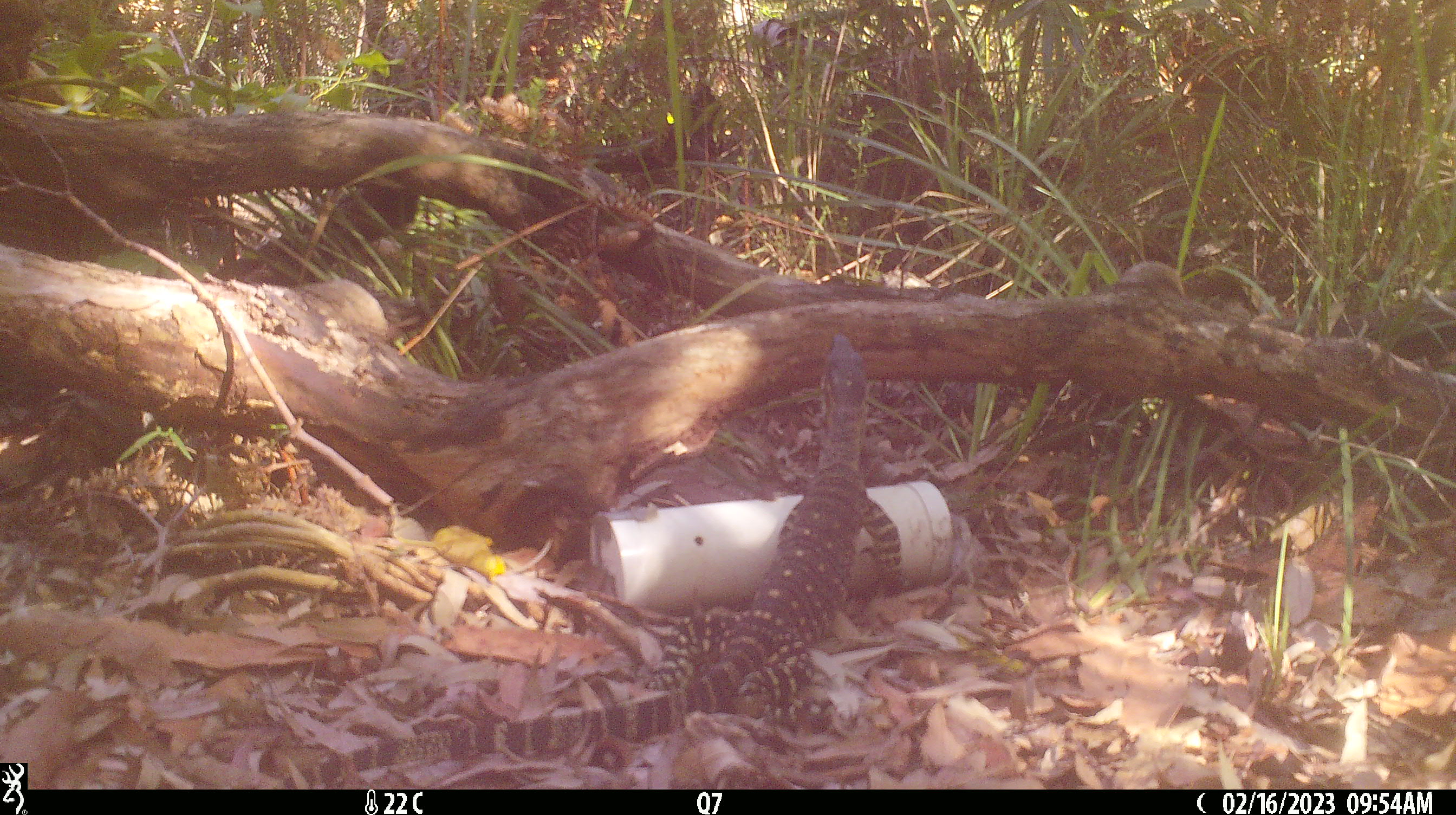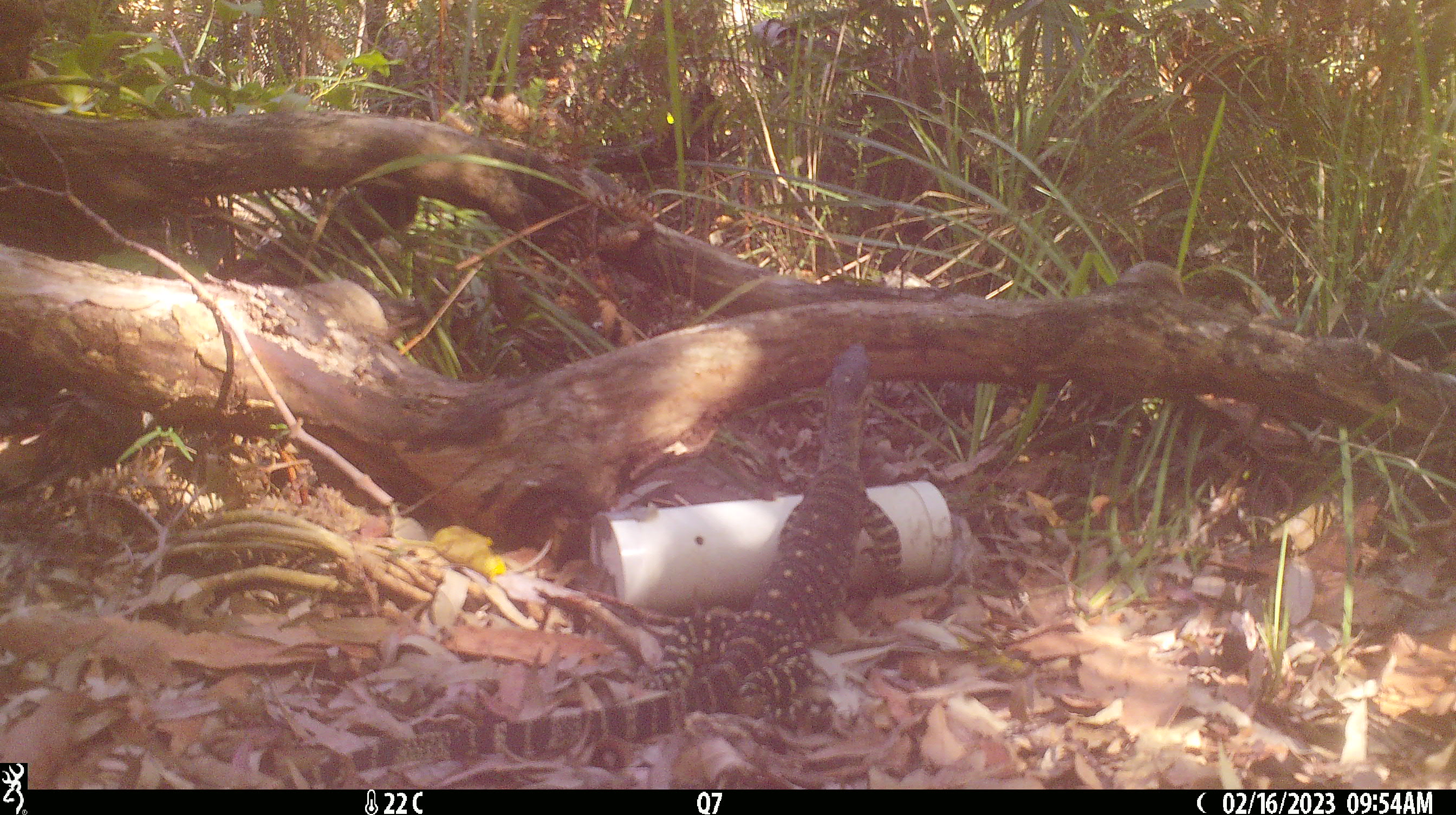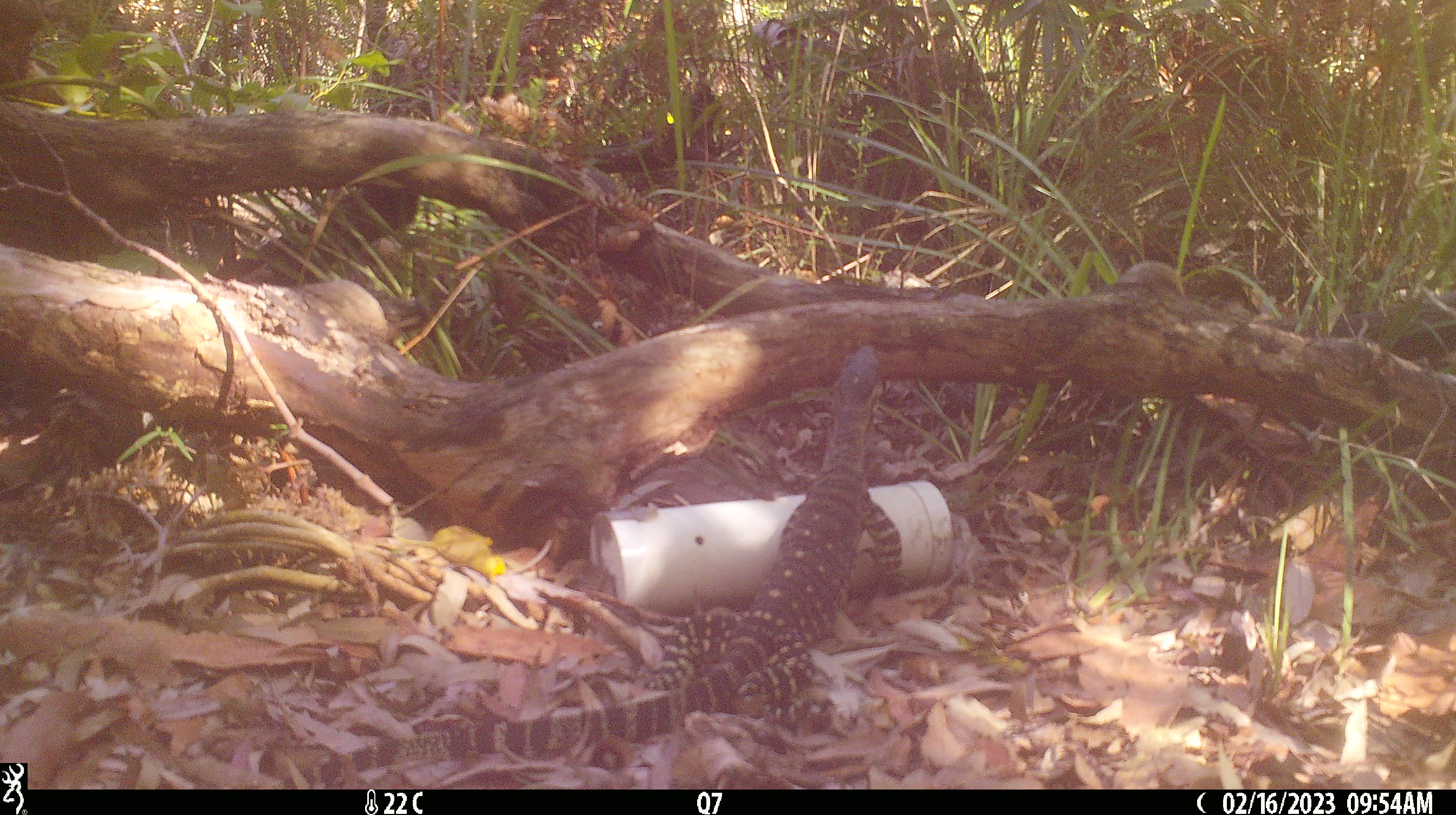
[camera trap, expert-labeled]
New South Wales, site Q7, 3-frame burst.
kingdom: Animalia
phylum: Chordata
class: Reptilia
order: Squamata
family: Varanidae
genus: Varanus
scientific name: Varanus varius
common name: lace monitor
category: goanna